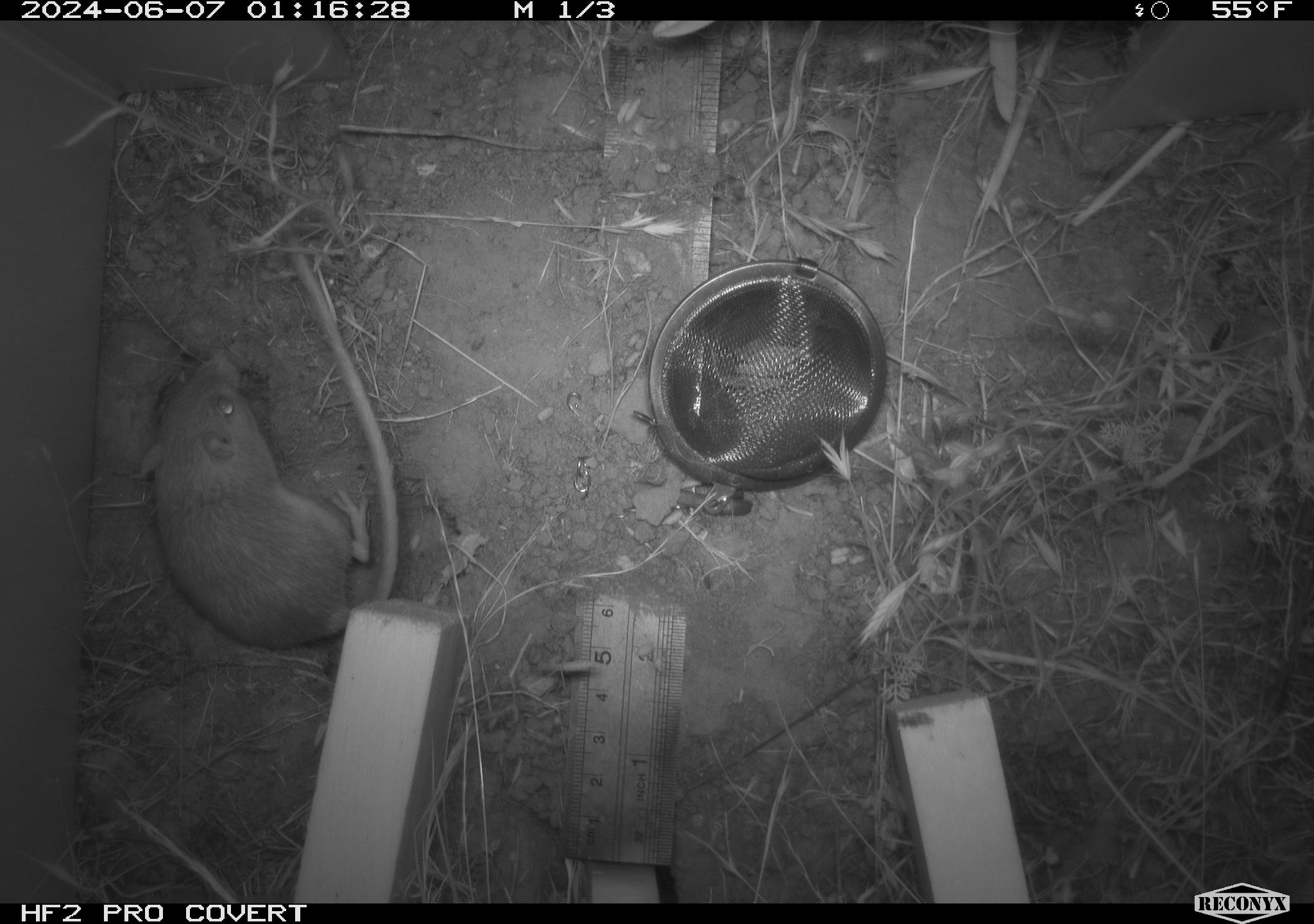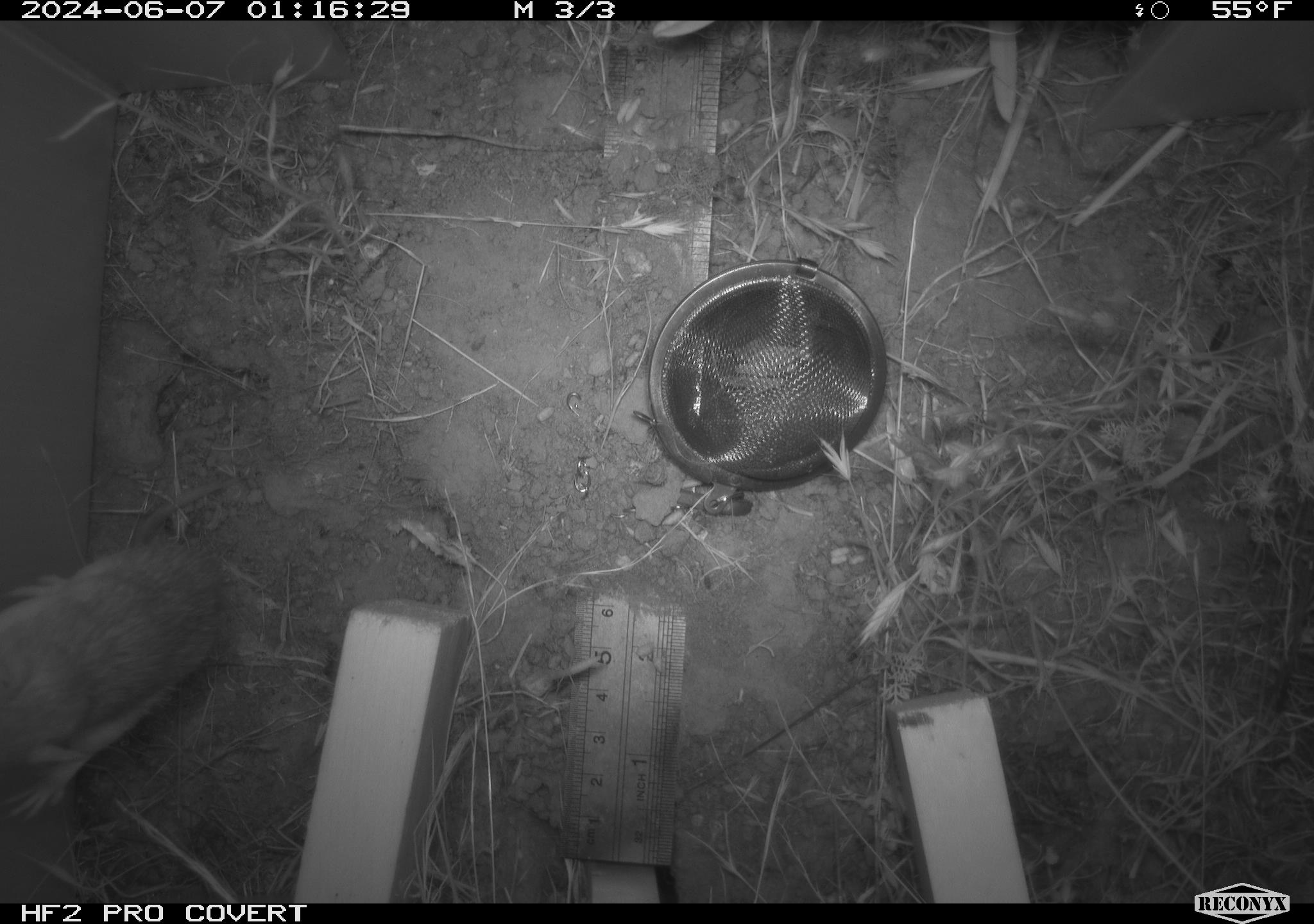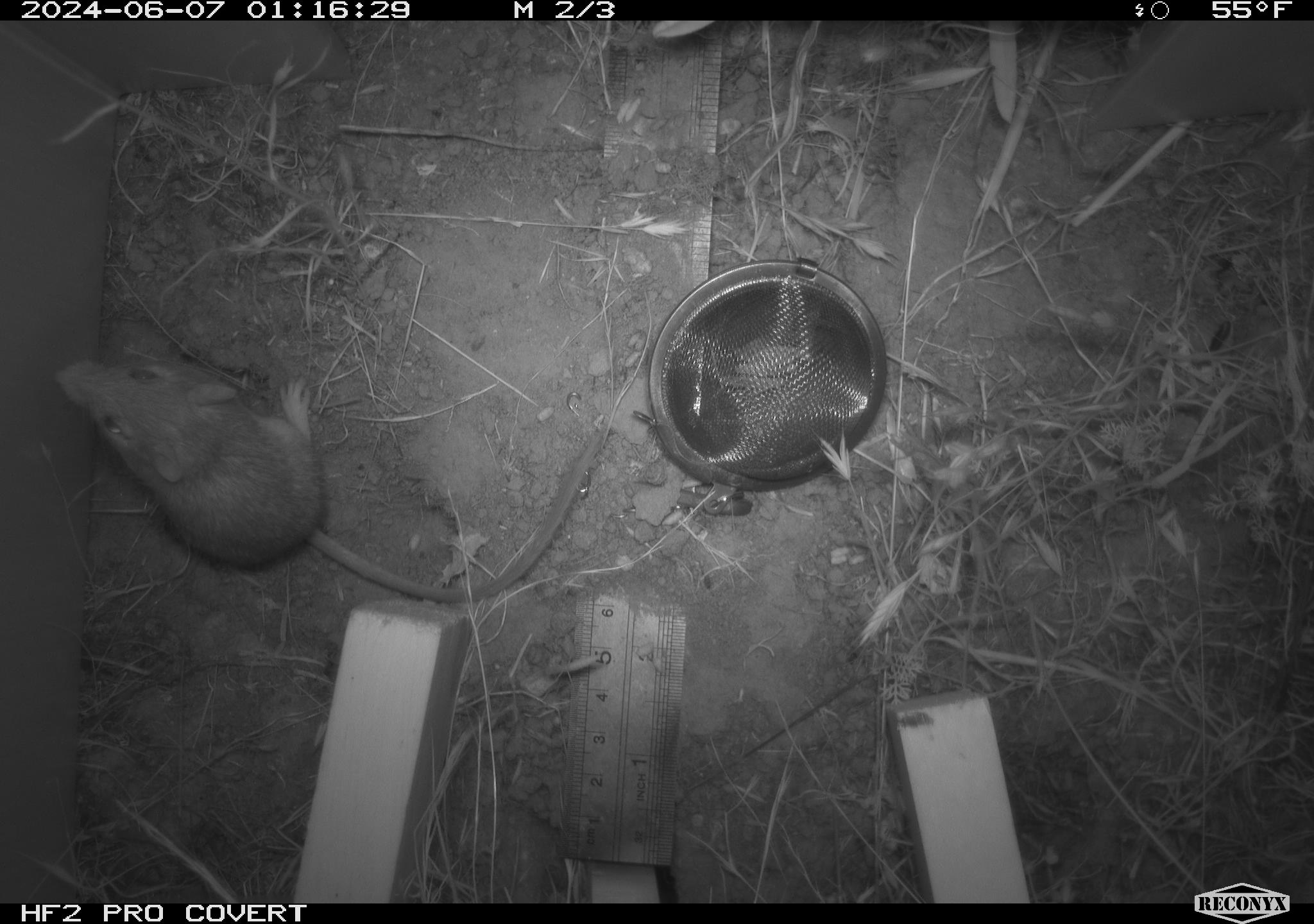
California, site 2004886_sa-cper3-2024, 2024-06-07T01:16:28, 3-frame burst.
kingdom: Animalia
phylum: Chordata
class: Mammalia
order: Rodentia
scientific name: Rodentia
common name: rodent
Rodent (Rodentia).